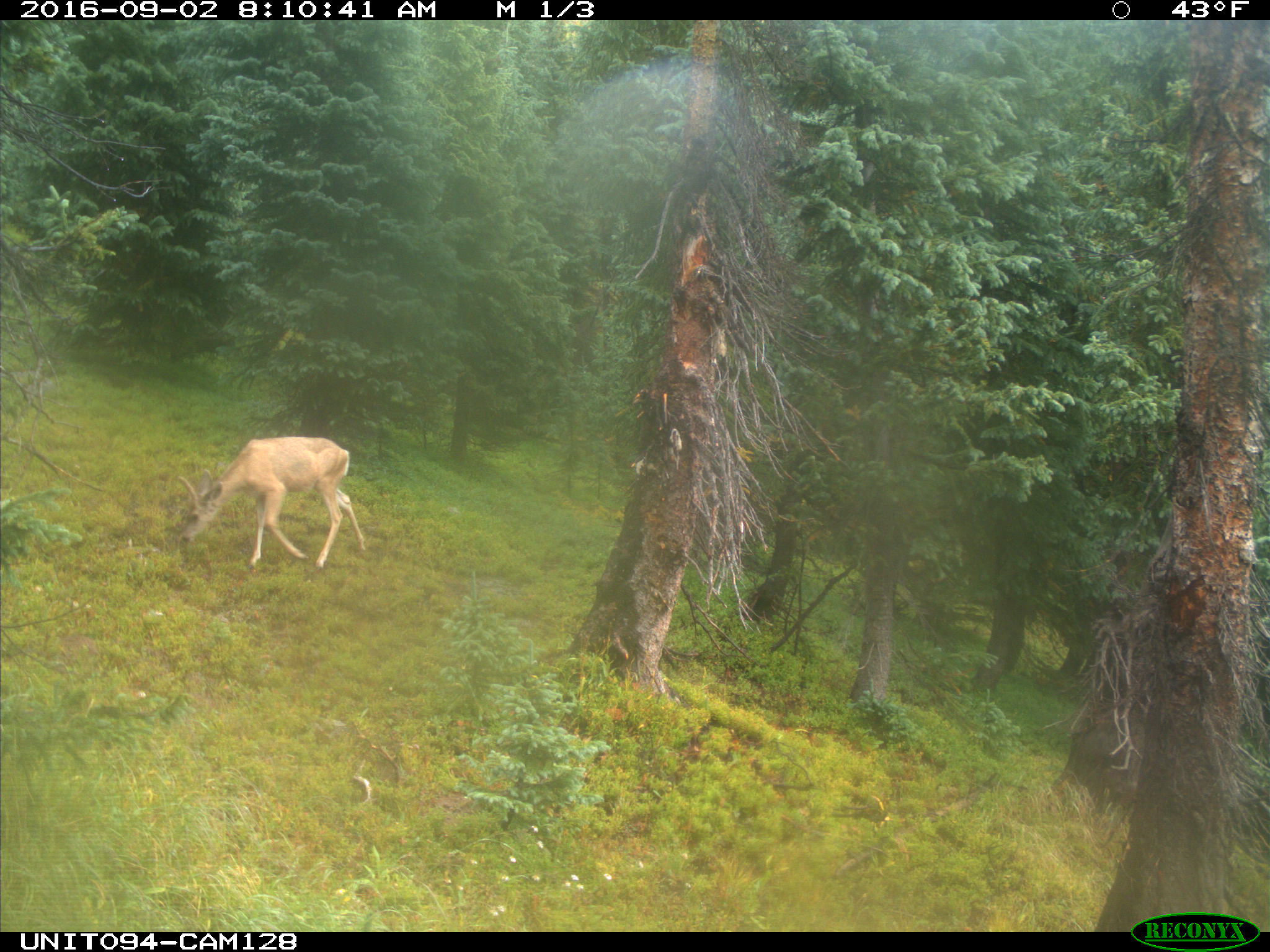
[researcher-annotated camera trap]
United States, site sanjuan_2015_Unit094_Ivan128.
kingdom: Animalia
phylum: Chordata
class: Mammalia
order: Artiodactyla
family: Cervidae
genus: Odocoileus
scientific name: Odocoileus hemionus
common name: mule deer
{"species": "Odocoileus hemionus (mule deer)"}